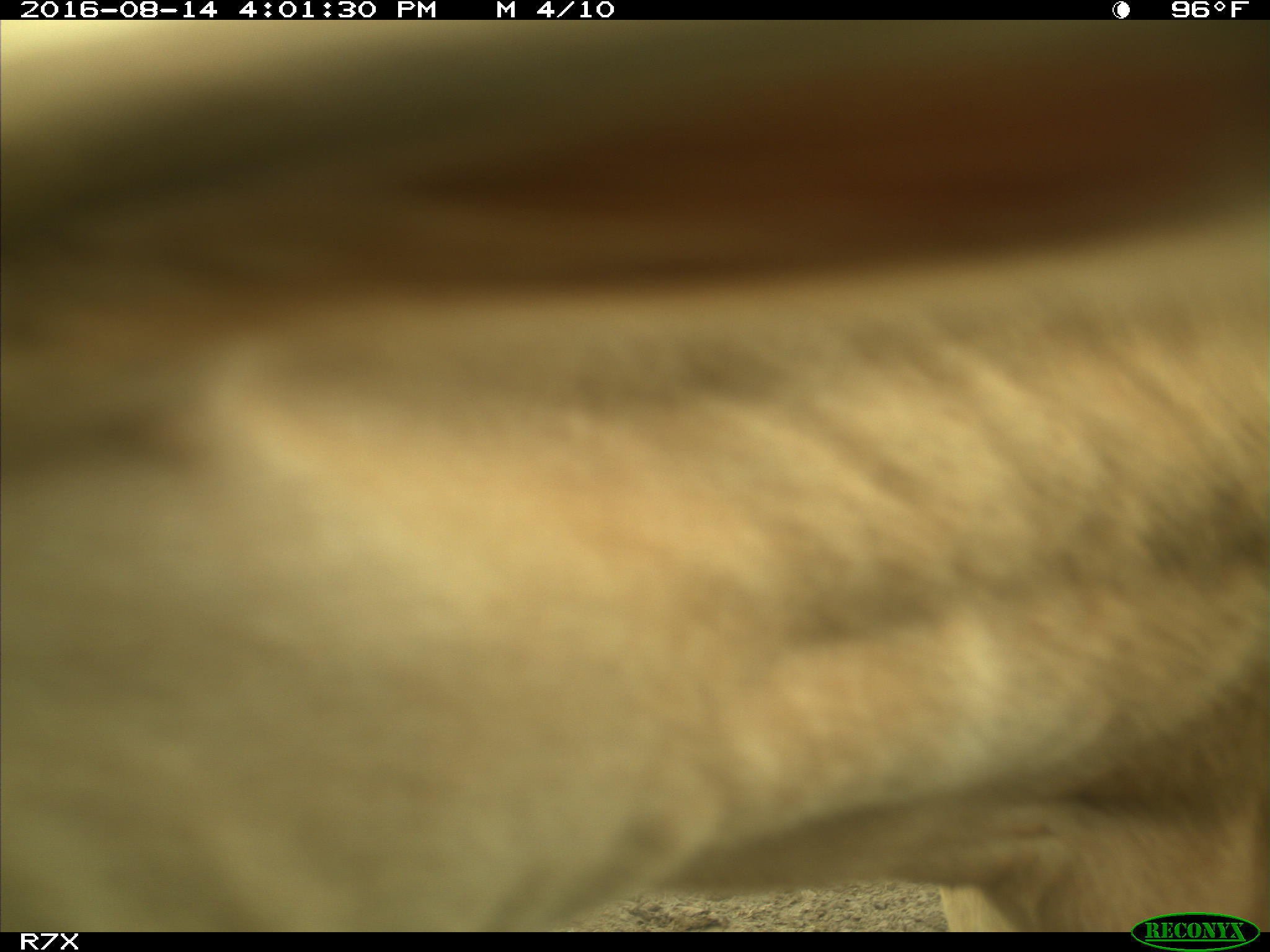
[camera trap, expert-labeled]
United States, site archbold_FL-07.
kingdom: Animalia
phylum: Chordata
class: Mammalia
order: Artiodactyla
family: Bovidae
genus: Bos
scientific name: Bos taurus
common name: domestic cow